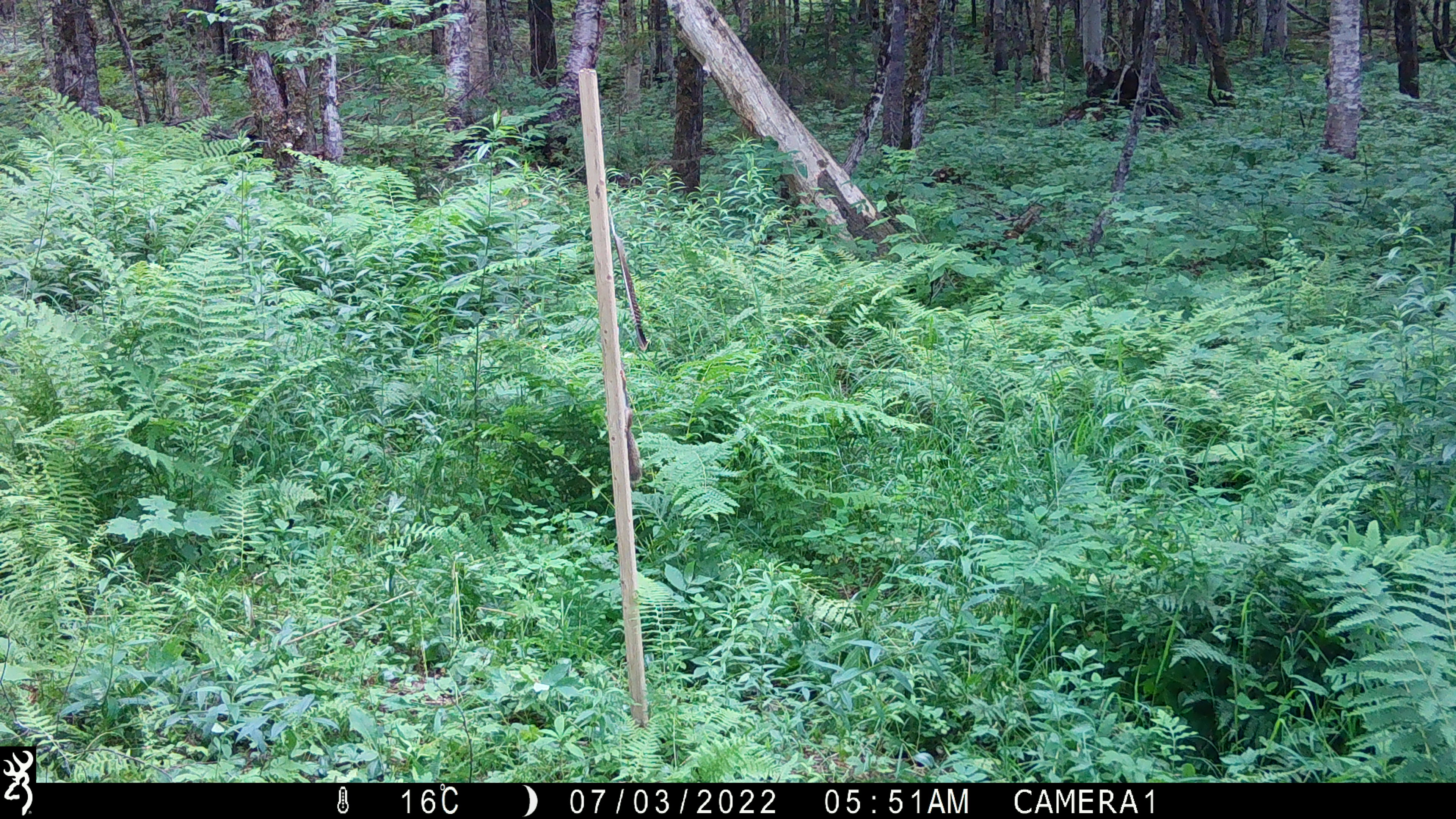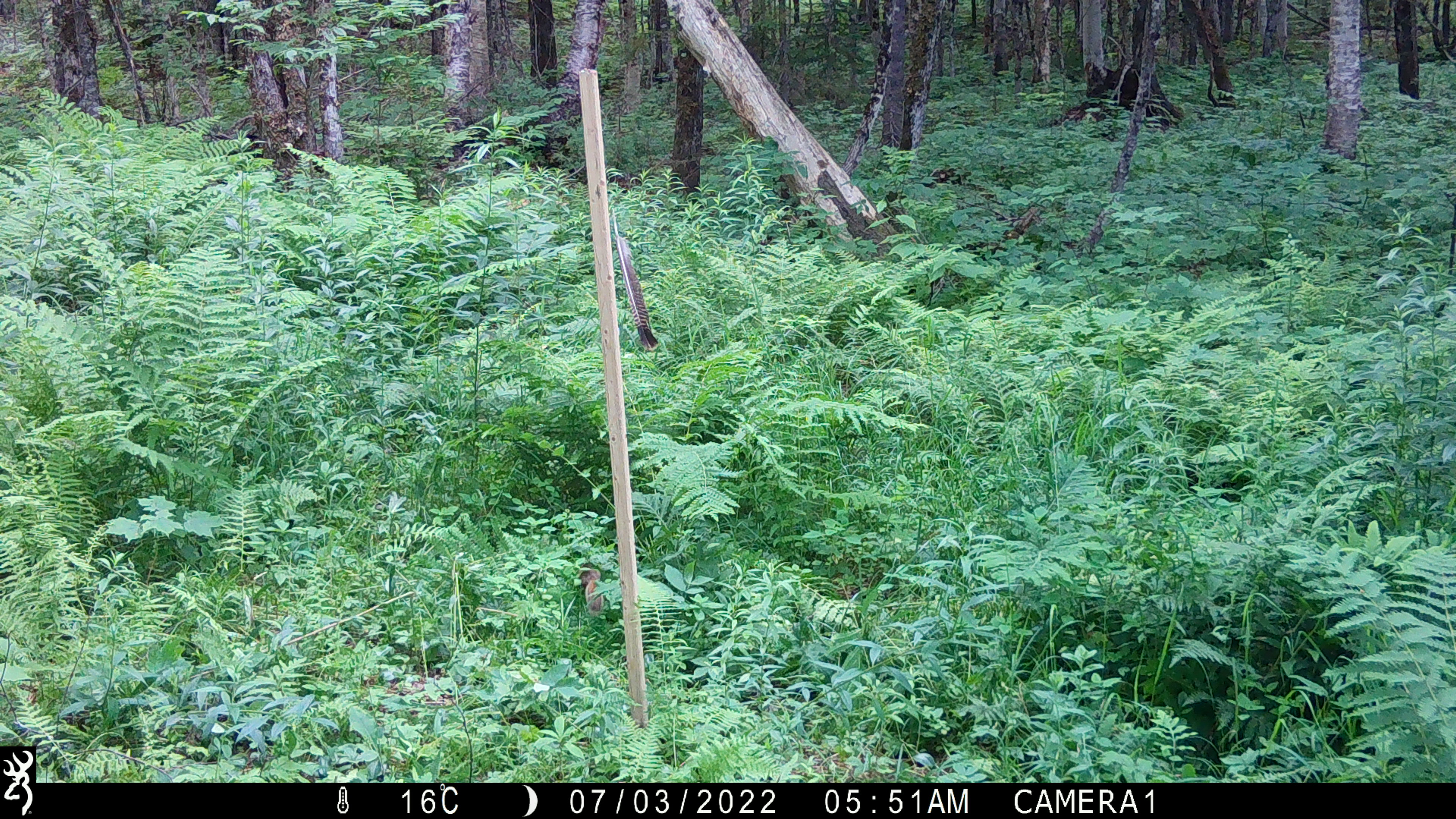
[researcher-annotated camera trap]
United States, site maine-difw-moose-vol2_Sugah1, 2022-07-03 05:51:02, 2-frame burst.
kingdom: Animalia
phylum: Chordata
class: Mammalia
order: Rodentia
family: Sciuridae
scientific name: Sciuridae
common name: squirrel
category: squirrel sp.